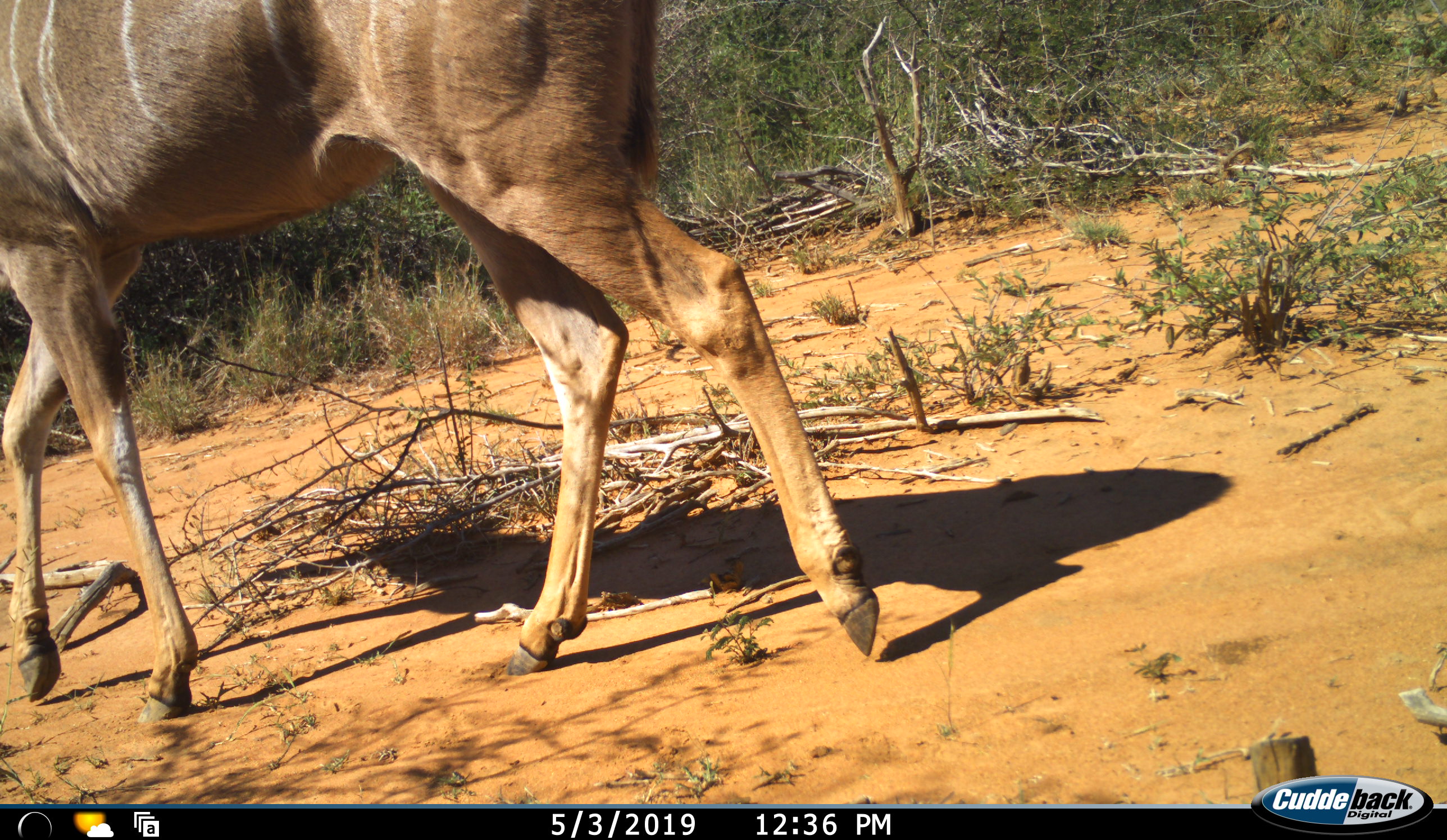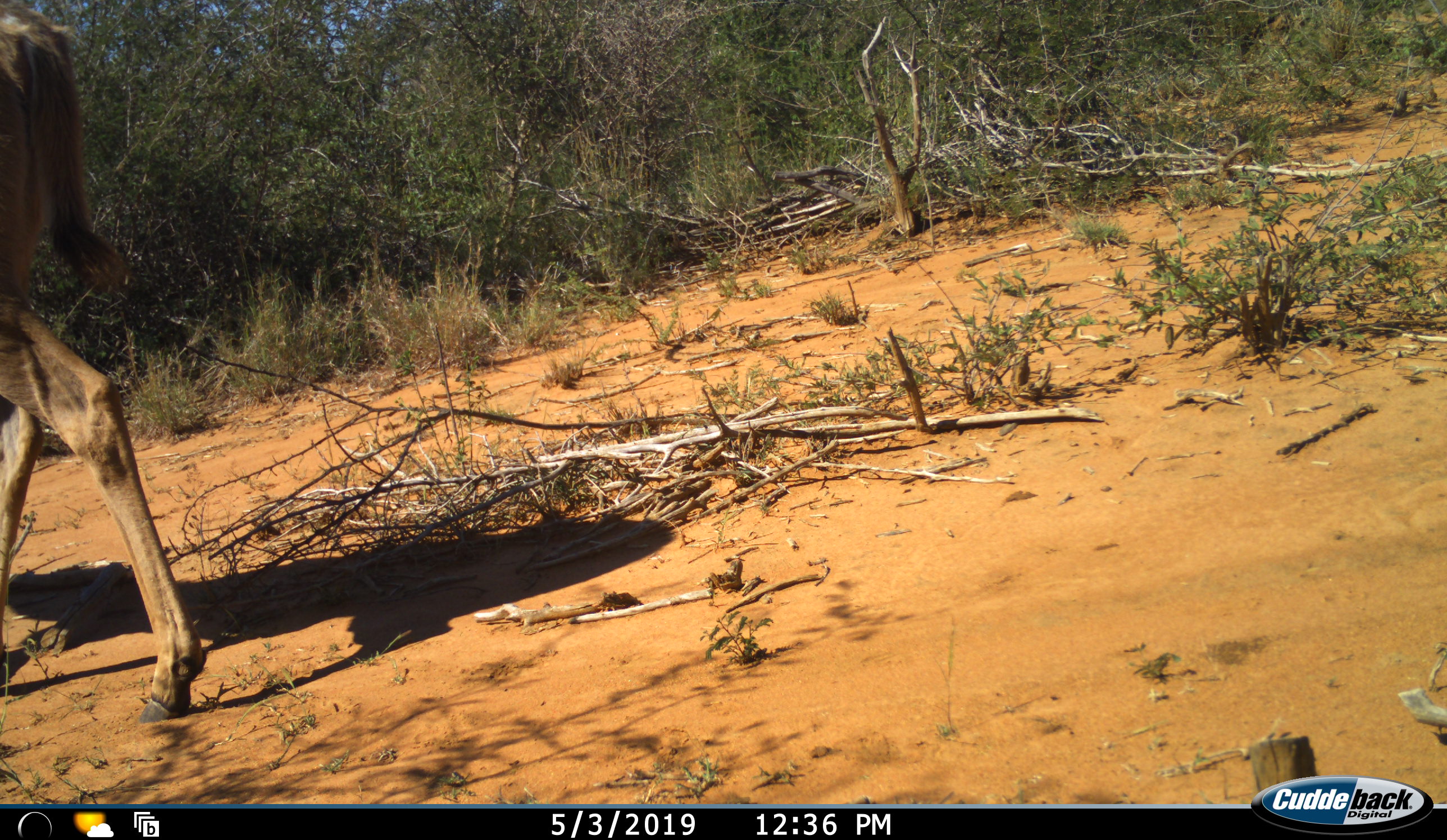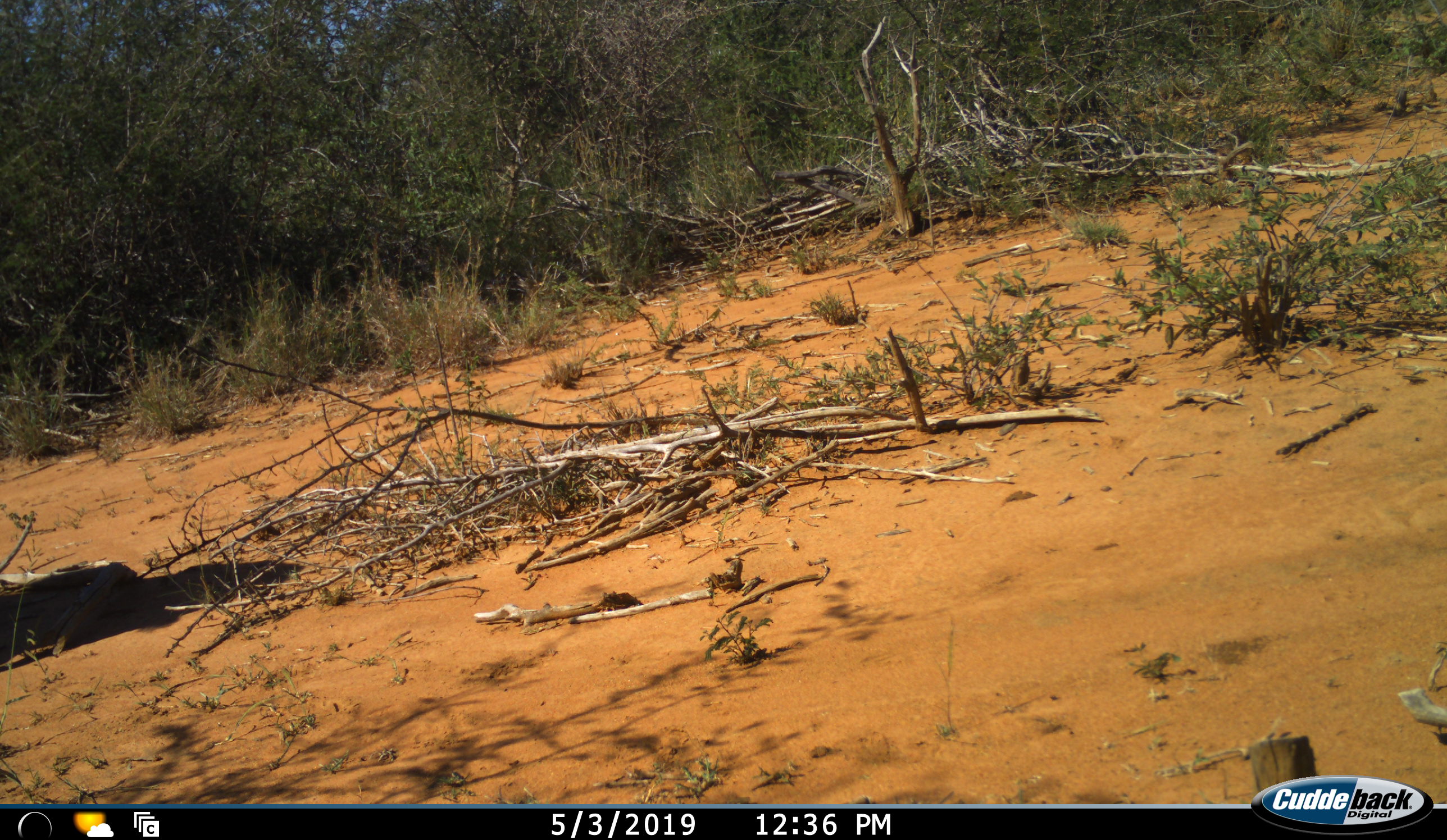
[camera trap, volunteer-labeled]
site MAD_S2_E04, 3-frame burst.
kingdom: Animalia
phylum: Chordata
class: Mammalia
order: Artiodactyla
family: Bovidae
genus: Tragelaphus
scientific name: Tragelaphus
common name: kudu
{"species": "kudu (Tragelaphus)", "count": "1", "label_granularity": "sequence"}